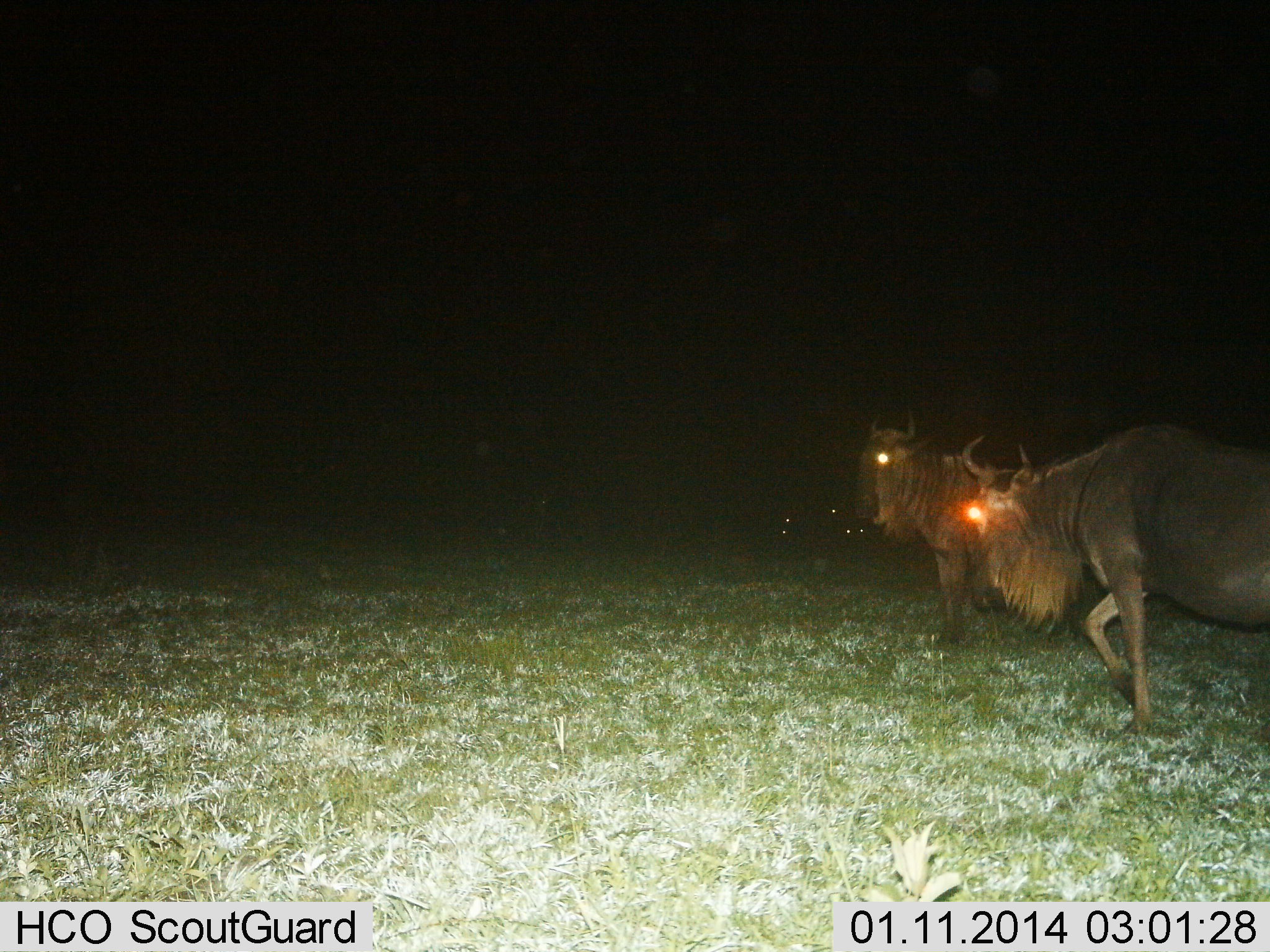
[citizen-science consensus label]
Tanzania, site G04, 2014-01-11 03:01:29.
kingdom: Animalia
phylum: Chordata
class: Mammalia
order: Artiodactyla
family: Bovidae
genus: Connochaetes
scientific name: Connochaetes taurinus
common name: blue wildebeest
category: wildebeest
Wildebeest (blue wildebeest) (Connochaetes taurinus), count 2. Behavior (volunteer vote fractions): standing 40%, resting 10%, moving 80%, interacting 0%. Young present (vote fraction): 0%. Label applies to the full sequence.